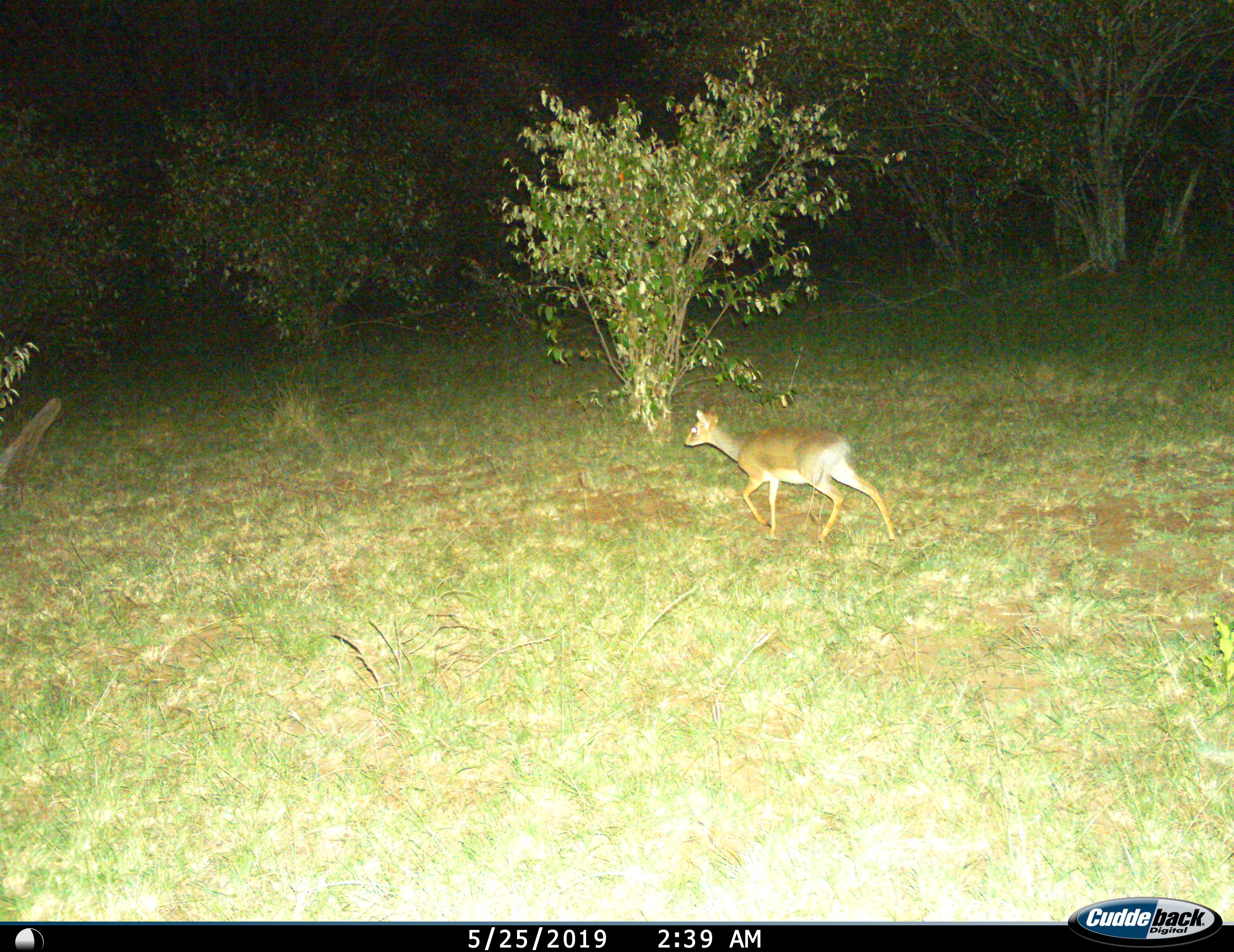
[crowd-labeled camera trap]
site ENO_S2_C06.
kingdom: Animalia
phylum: Chordata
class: Mammalia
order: Artiodactyla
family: Bovidae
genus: Madoqua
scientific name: Madoqua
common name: dik-dik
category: dikdik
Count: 1.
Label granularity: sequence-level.